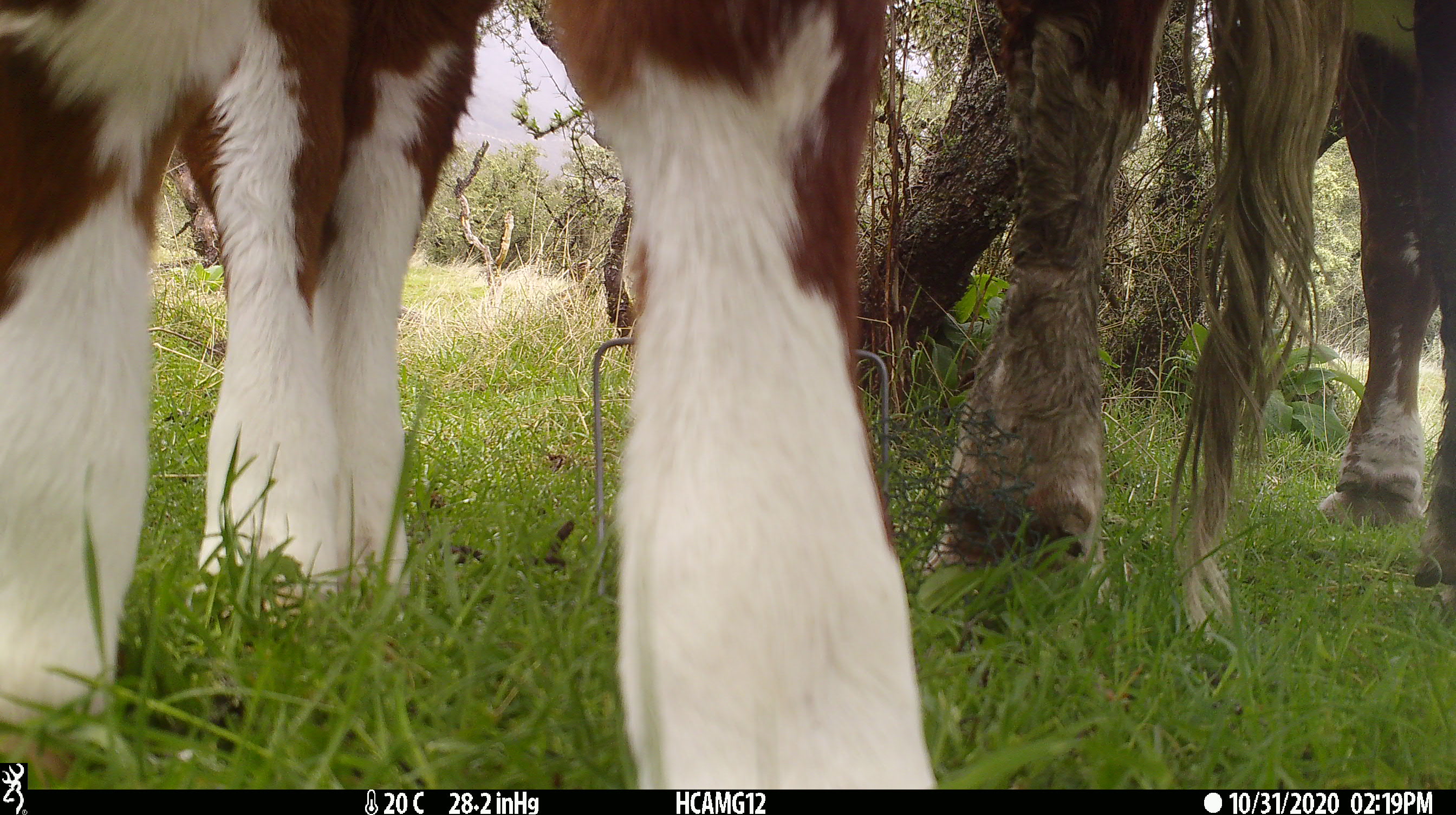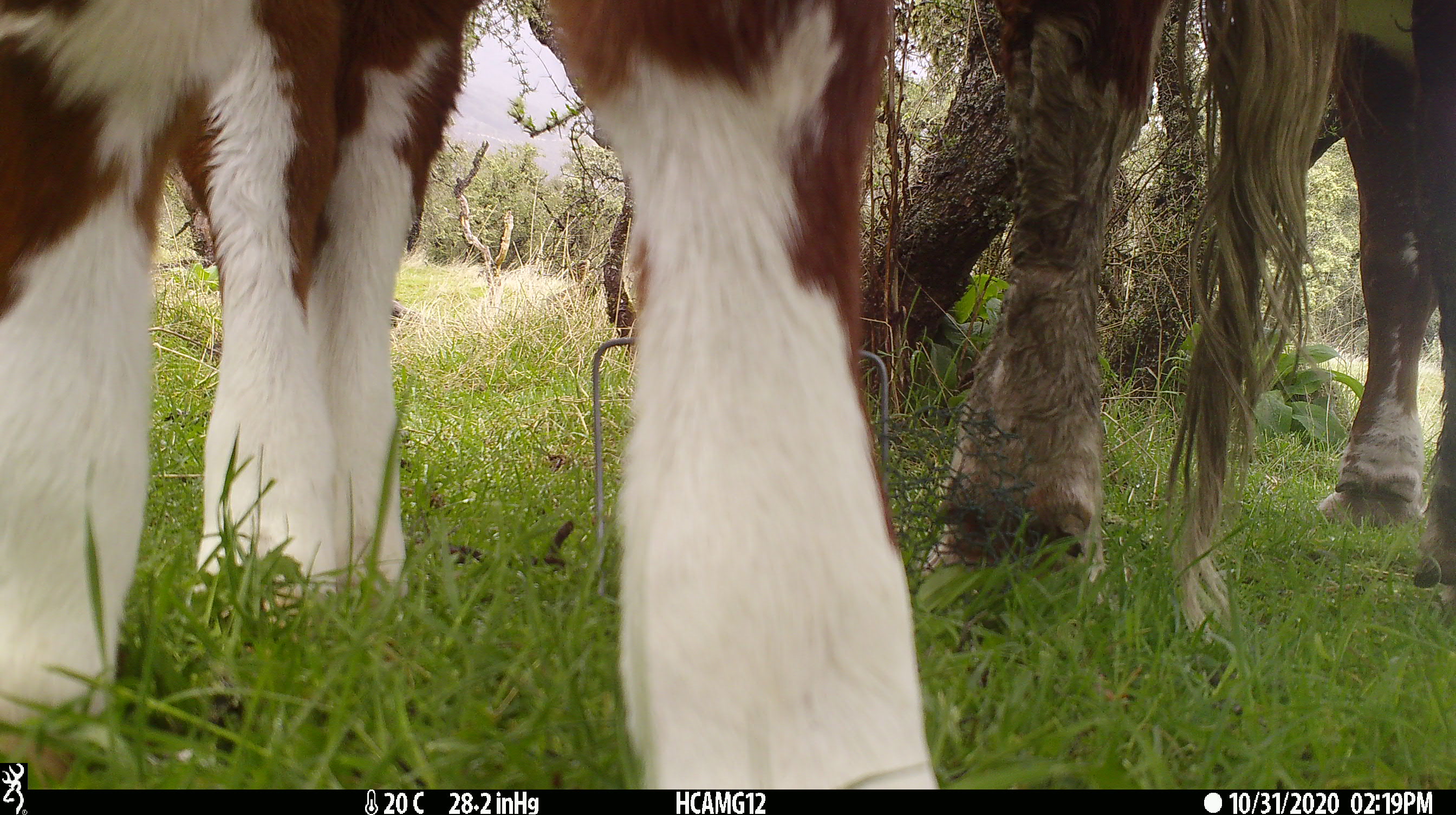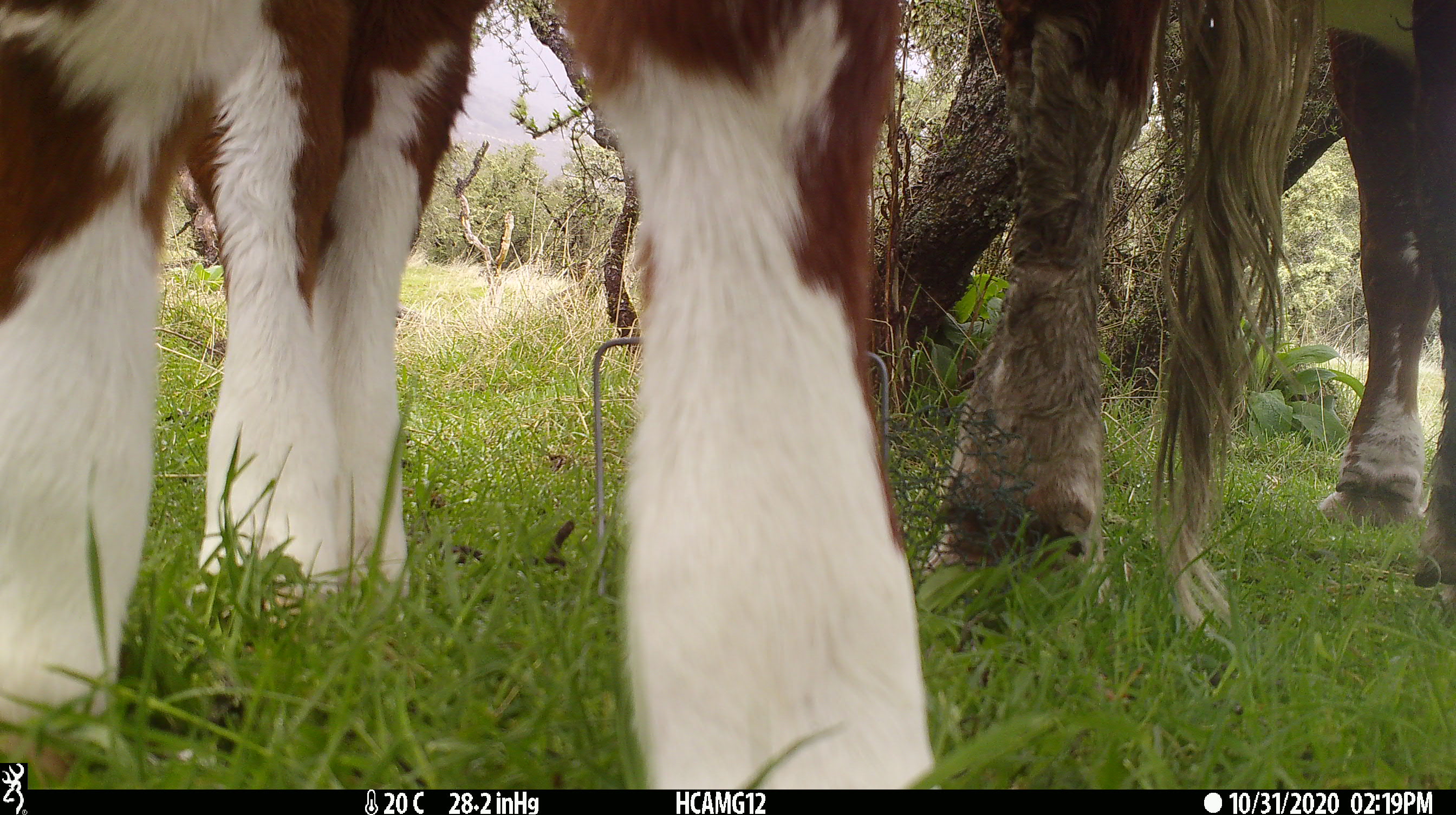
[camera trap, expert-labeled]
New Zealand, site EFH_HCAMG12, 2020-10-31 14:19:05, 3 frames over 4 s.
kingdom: Animalia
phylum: Chordata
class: Mammalia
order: Artiodactyla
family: Bovidae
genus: Bos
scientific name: Bos taurus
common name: domestic cow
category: cow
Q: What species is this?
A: Cow (domestic cow) (Bos taurus).